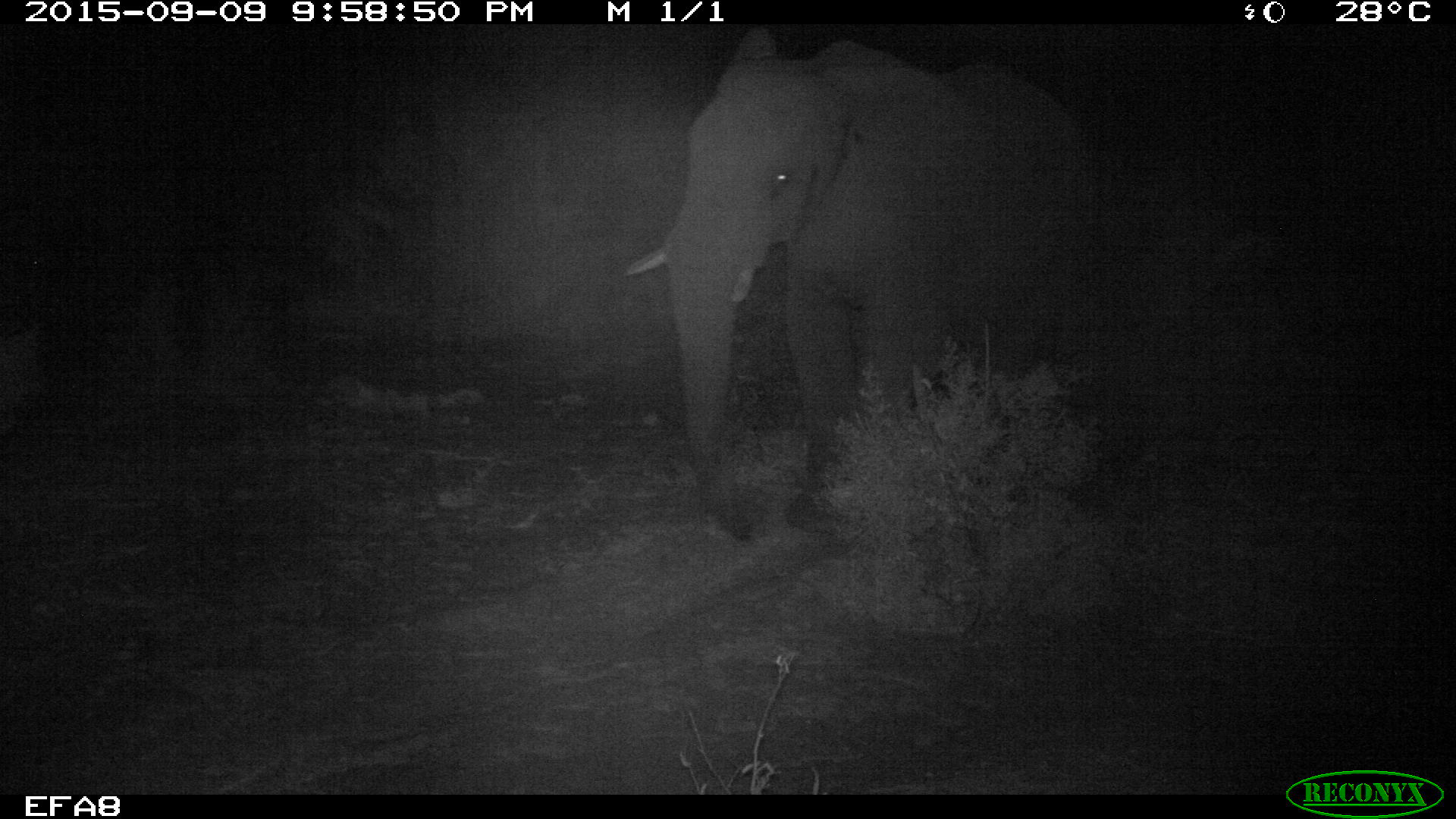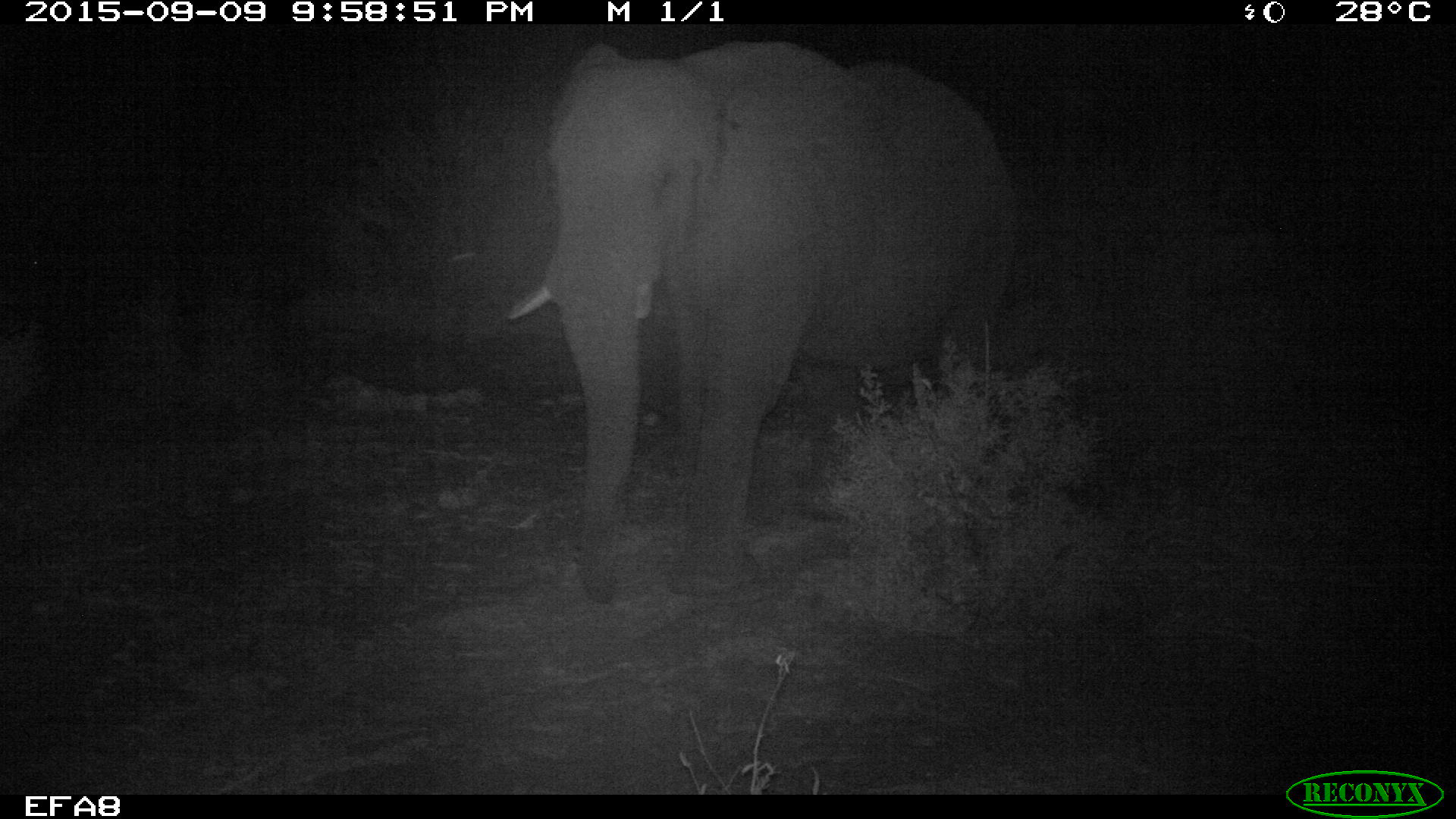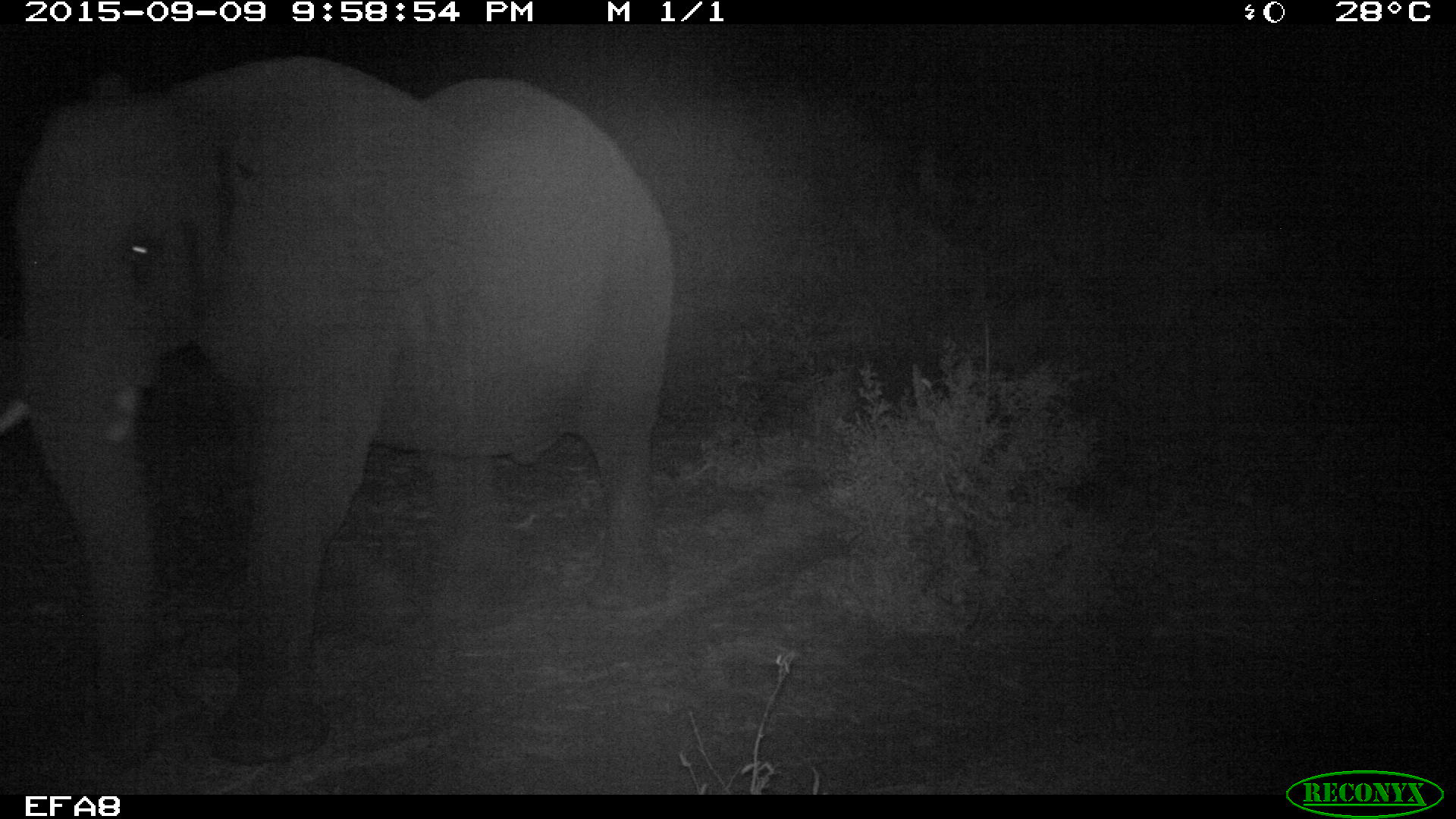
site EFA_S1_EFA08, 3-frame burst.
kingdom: Animalia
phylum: Chordata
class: Mammalia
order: Proboscidea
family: Elephantidae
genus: Loxodonta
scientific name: Loxodonta africana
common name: african bush elephant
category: elephant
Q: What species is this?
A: Elephant (african bush elephant) (Loxodonta africana).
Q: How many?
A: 1.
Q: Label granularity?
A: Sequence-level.